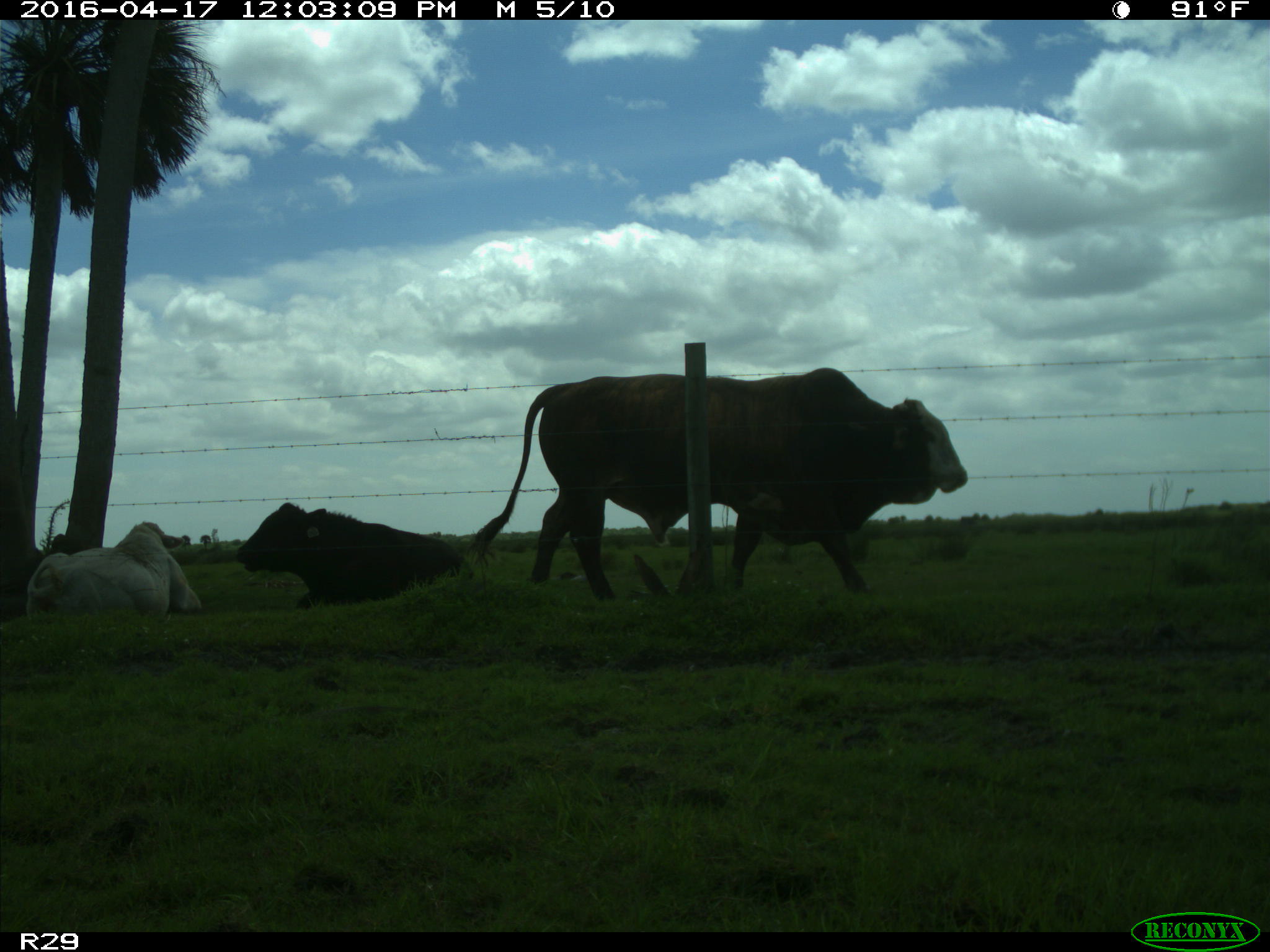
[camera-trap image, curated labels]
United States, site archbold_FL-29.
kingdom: Animalia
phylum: Chordata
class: Mammalia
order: Artiodactyla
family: Bovidae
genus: Bos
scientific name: Bos taurus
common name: domestic cow